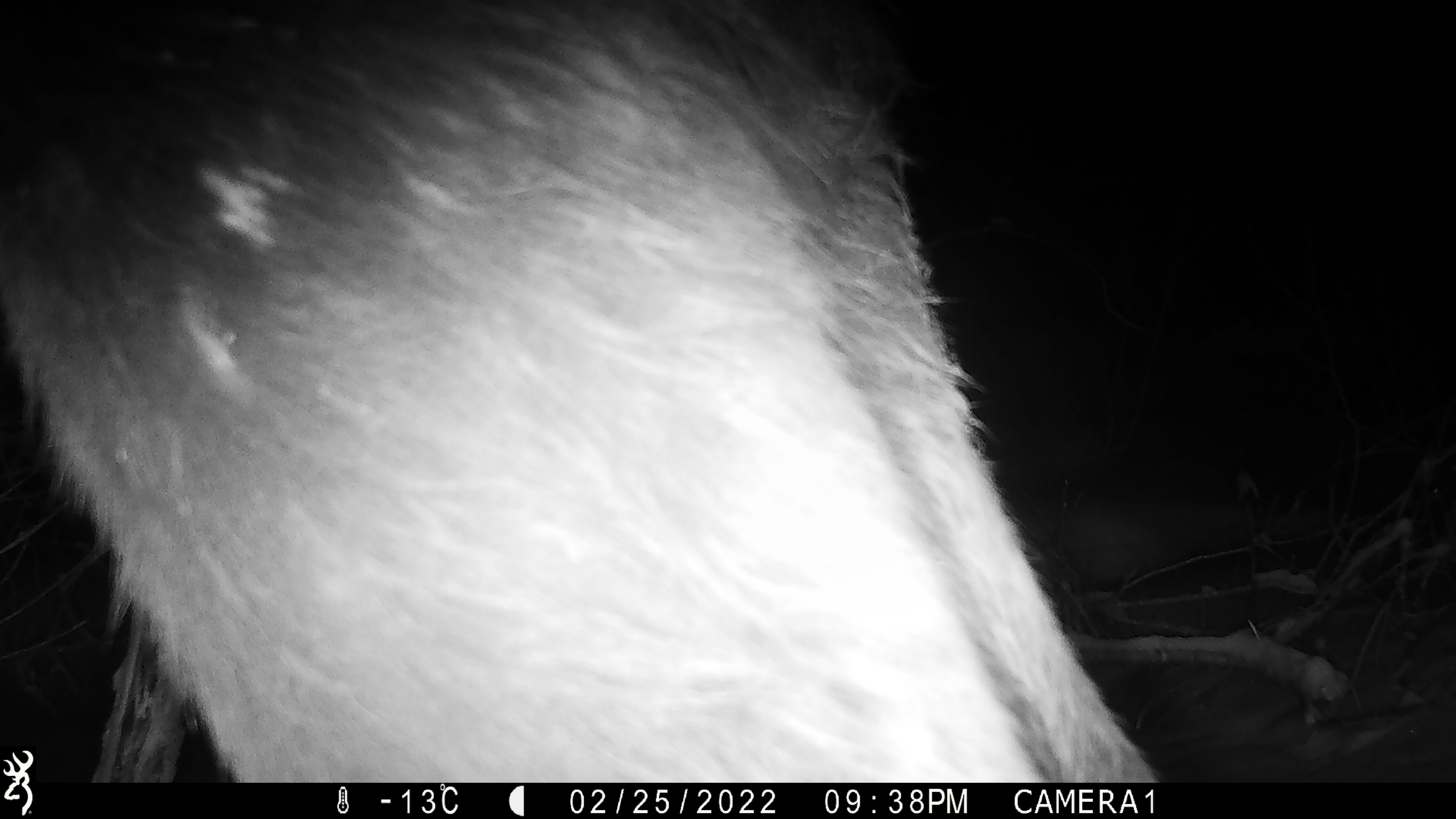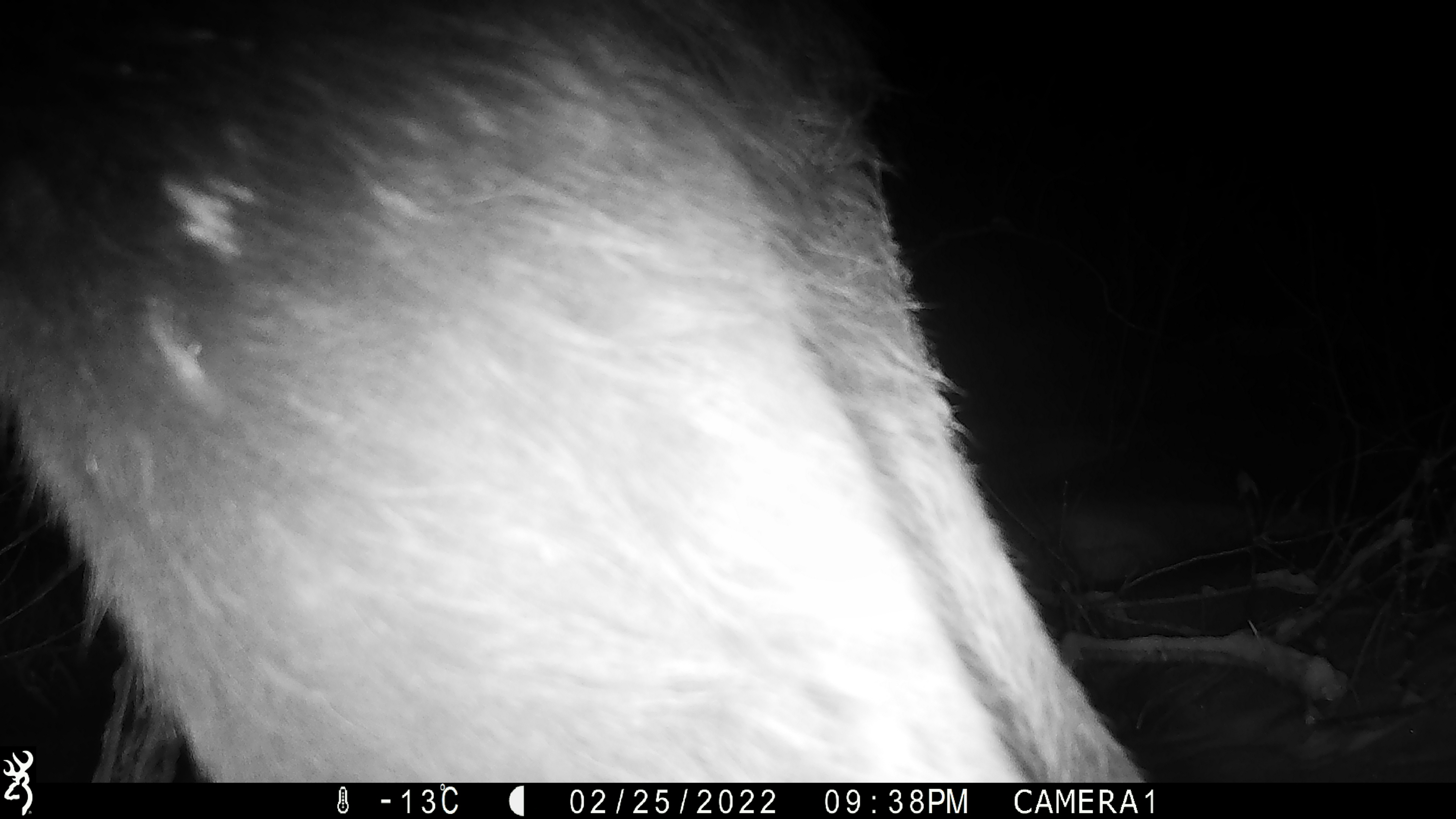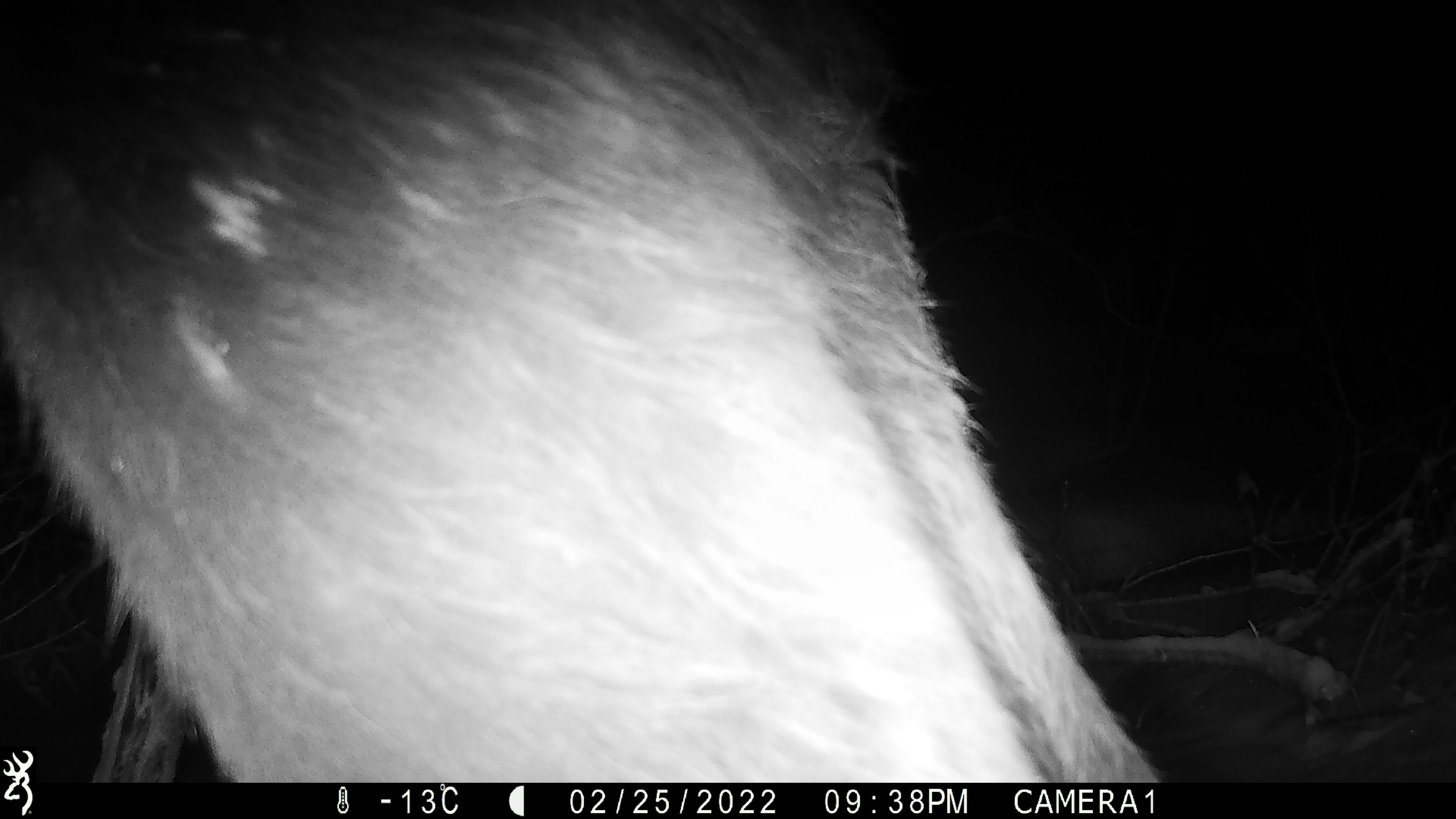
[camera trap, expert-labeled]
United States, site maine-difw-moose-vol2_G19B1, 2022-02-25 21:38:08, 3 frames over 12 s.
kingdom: Animalia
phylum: Chordata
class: Mammalia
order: Artiodactyla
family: Cervidae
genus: Alces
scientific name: Alces alces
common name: moose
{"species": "moose (Alces alces)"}